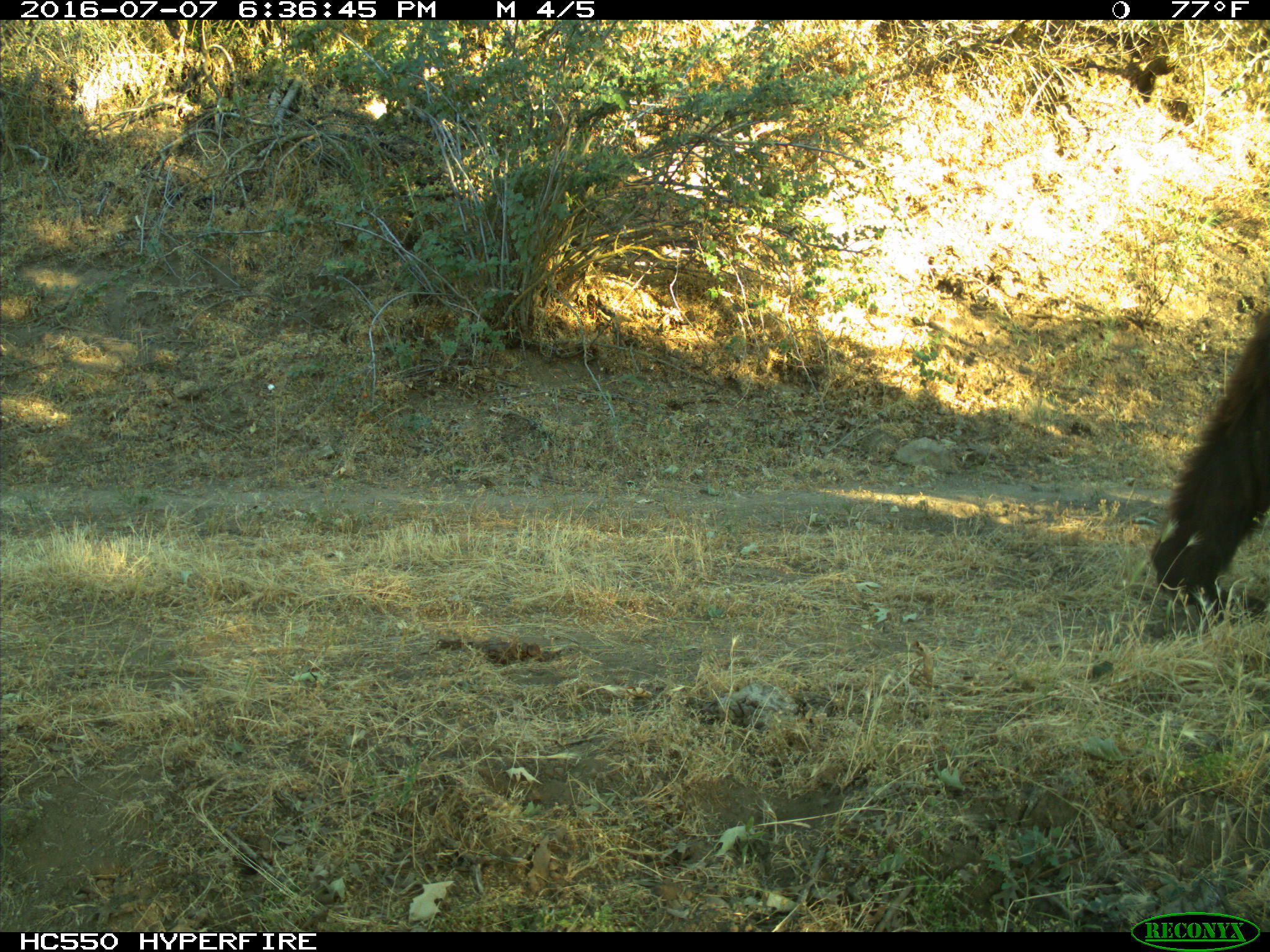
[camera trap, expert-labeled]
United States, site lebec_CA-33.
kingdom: Animalia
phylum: Chordata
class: Mammalia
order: Carnivora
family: Ursidae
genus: Ursus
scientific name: Ursus americanus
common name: american black bear